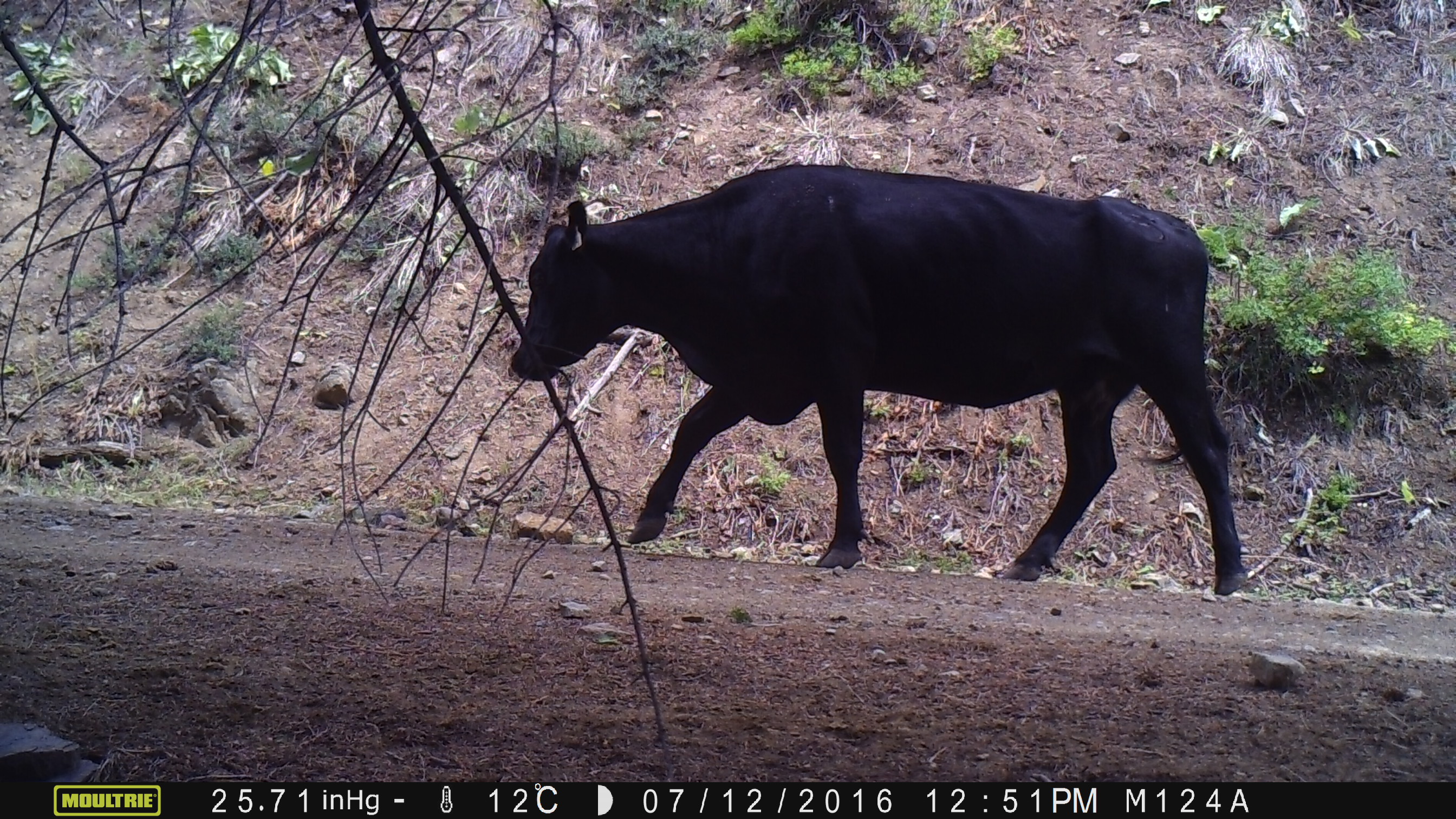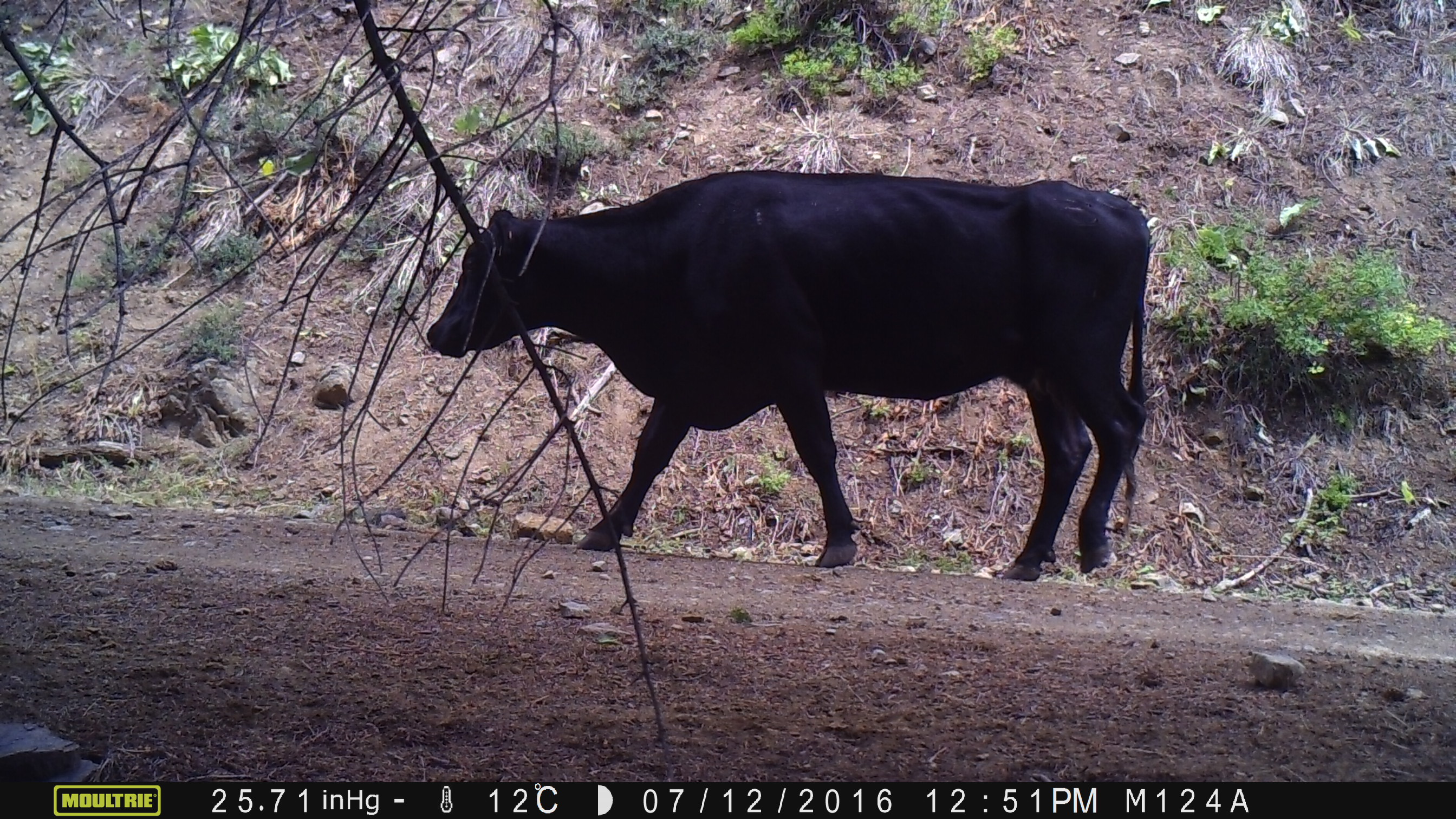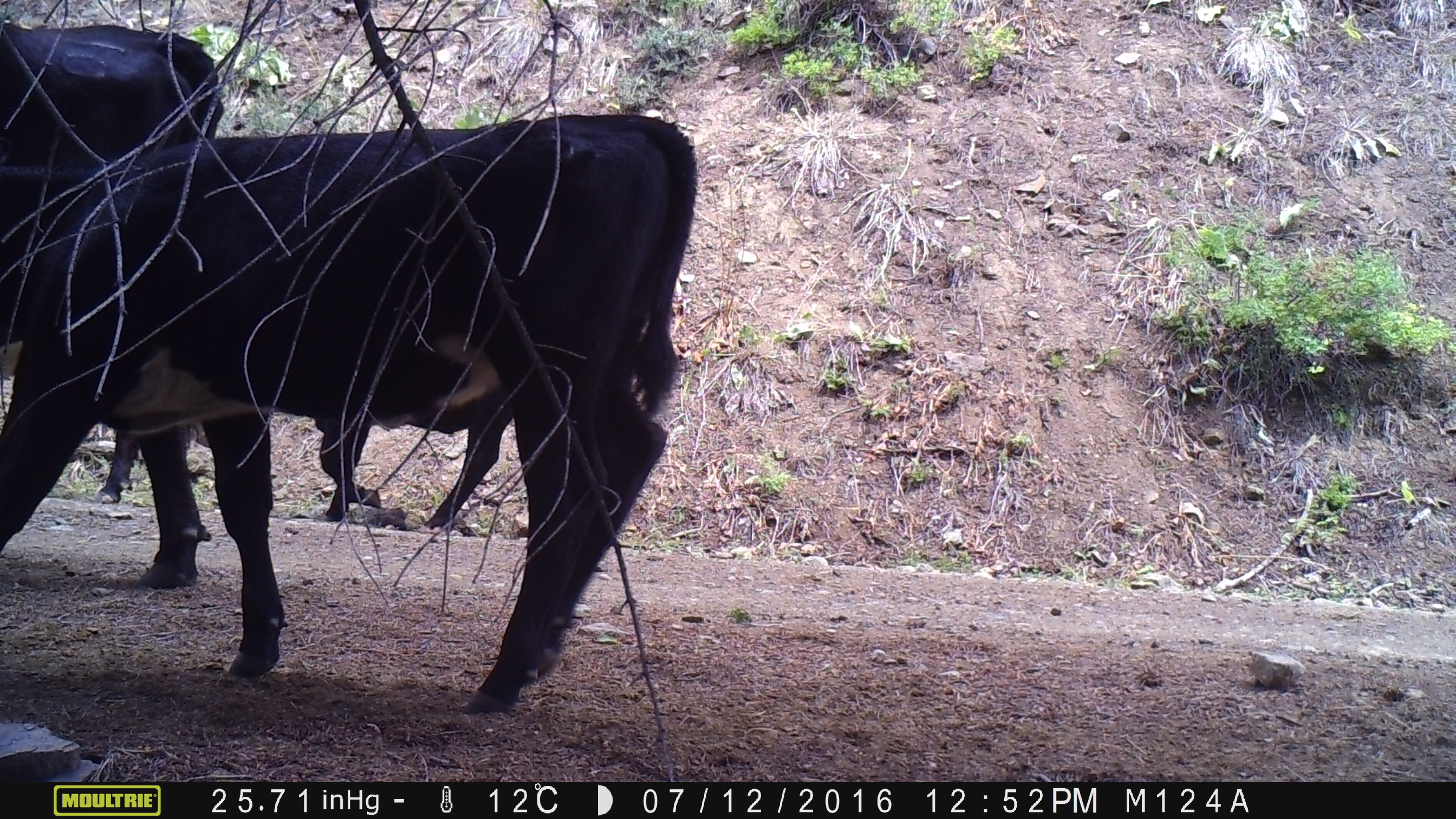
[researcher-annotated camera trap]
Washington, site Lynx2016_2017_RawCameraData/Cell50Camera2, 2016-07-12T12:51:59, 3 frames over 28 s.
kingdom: Animalia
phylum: Chordata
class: Mammalia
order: Artiodactyla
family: Bovidae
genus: Bos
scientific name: Bos taurus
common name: domestic cattle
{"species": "domestic cattle (Bos taurus)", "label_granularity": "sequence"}